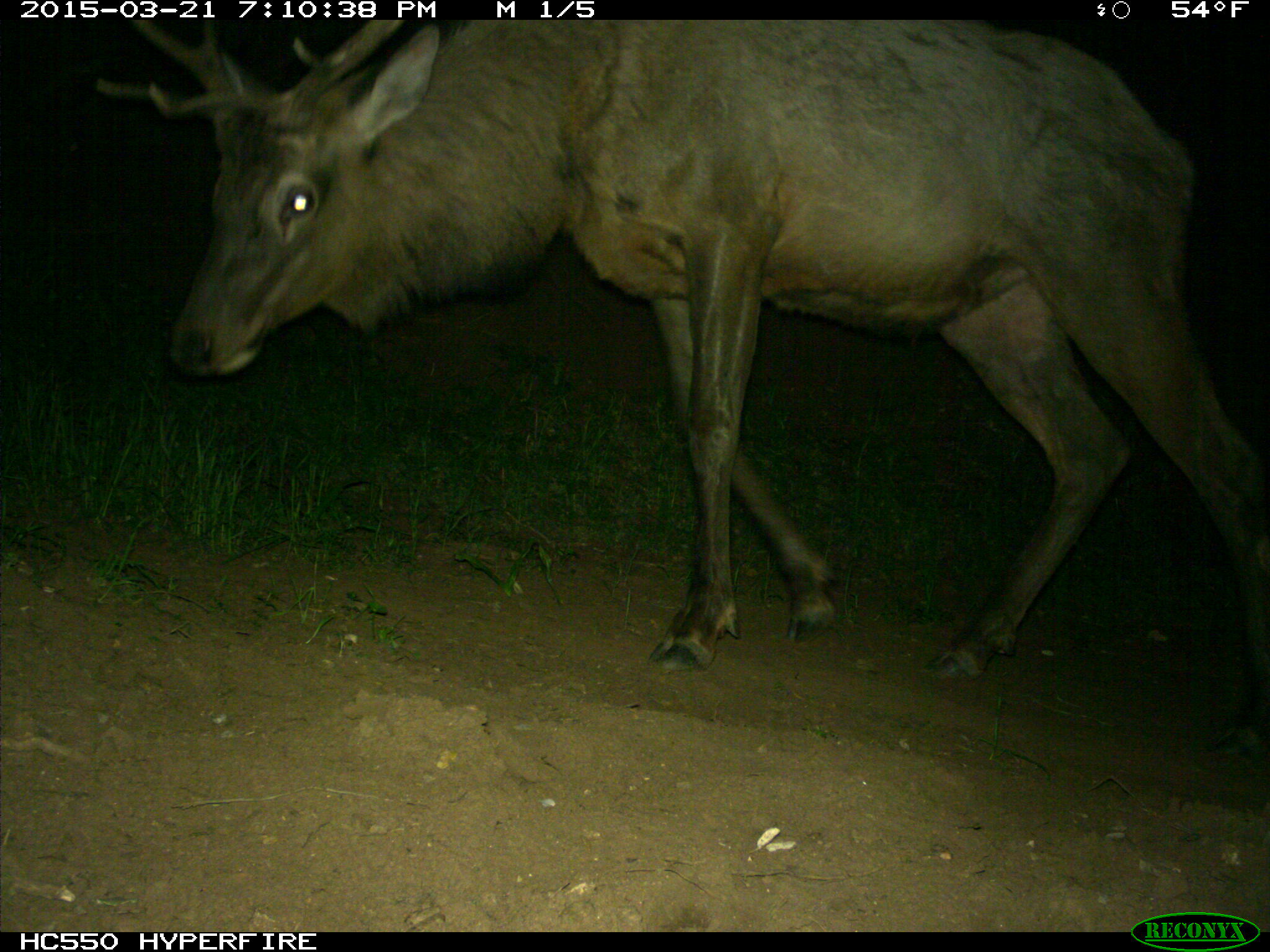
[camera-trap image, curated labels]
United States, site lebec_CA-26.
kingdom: Animalia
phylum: Chordata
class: Mammalia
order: Artiodactyla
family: Cervidae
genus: Cervus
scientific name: Cervus canadensis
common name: elk